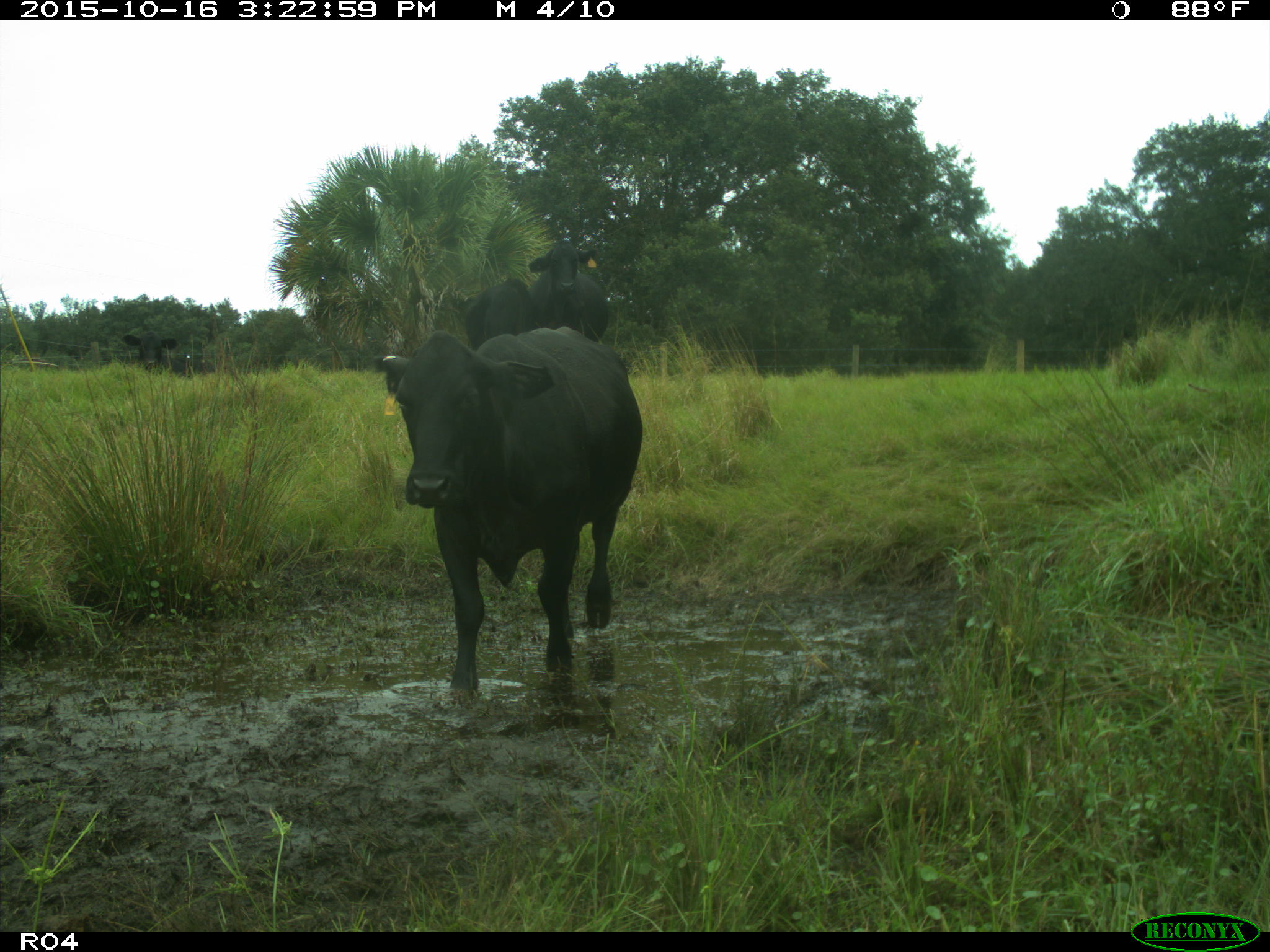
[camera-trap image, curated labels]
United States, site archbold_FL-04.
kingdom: Animalia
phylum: Chordata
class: Mammalia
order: Artiodactyla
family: Bovidae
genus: Bos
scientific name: Bos taurus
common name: domestic cow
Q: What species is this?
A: Bos taurus (domestic cow).